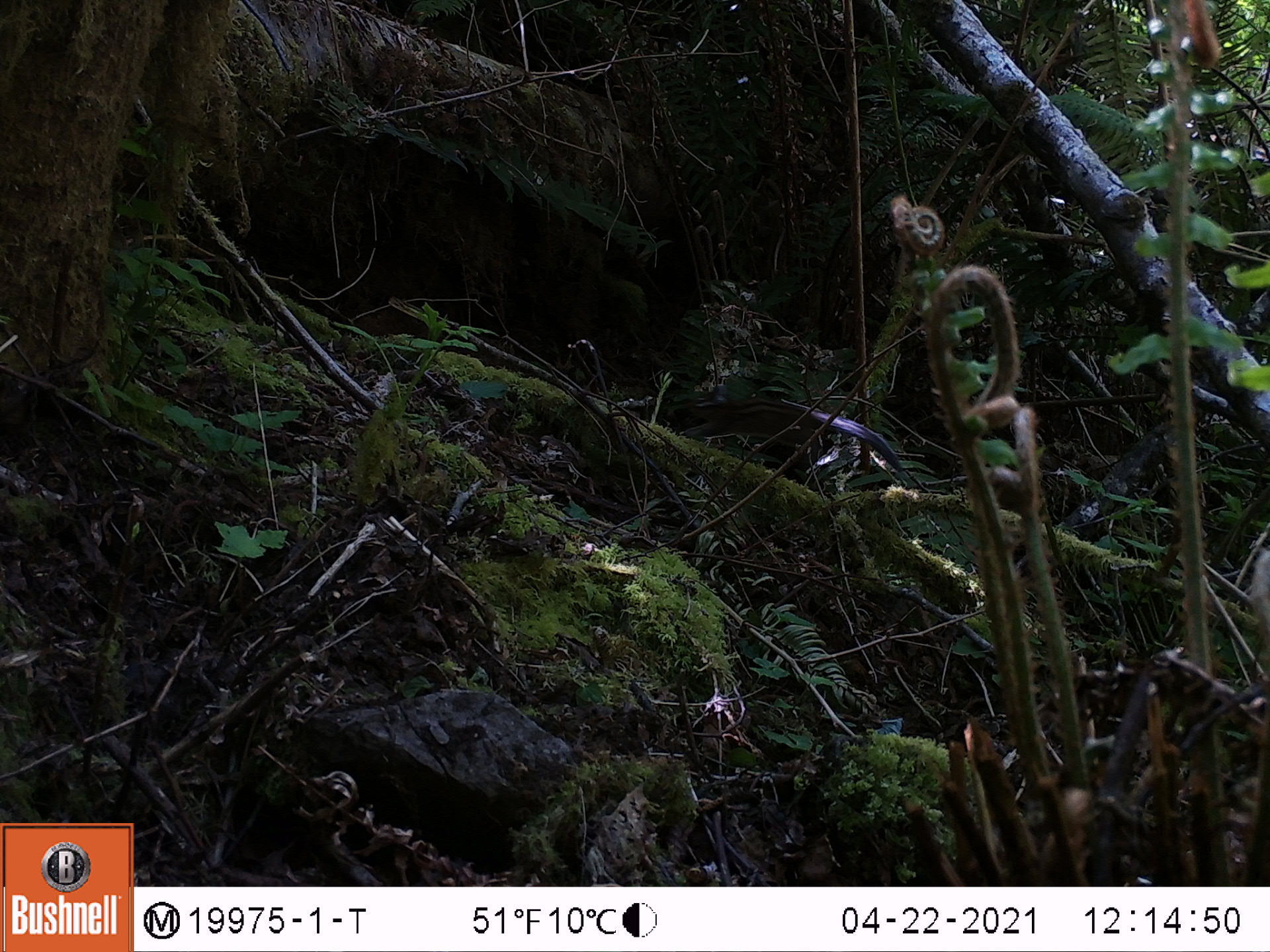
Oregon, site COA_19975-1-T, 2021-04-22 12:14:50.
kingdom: Animalia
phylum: Chordata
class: Mammalia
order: Rodentia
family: Sciuridae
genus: Neotamias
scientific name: Neotamias townsendii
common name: townsend's chipmunk